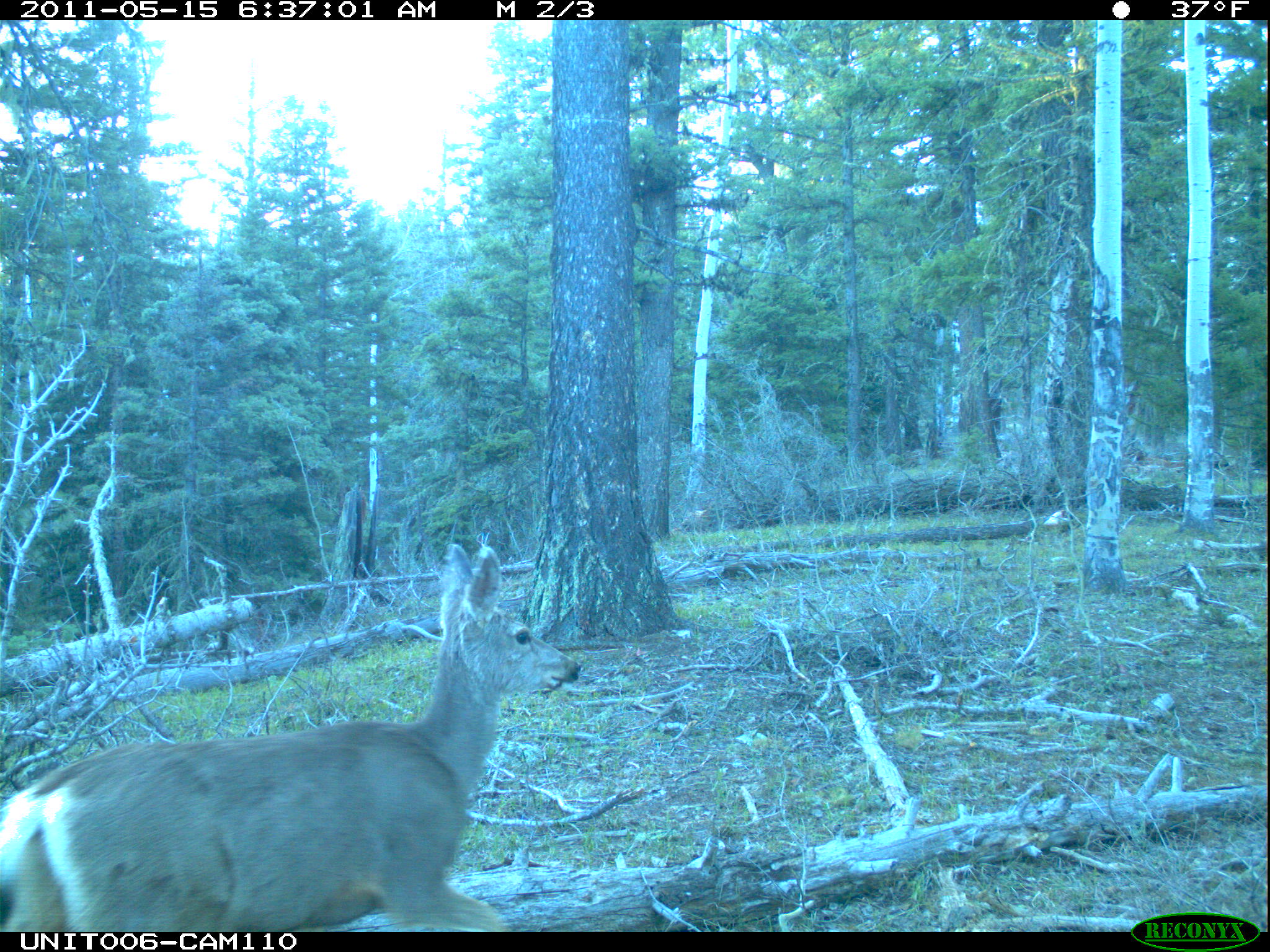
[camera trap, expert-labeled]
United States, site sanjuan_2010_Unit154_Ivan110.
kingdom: Animalia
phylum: Chordata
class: Mammalia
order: Artiodactyla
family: Cervidae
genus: Odocoileus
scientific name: Odocoileus hemionus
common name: mule deer